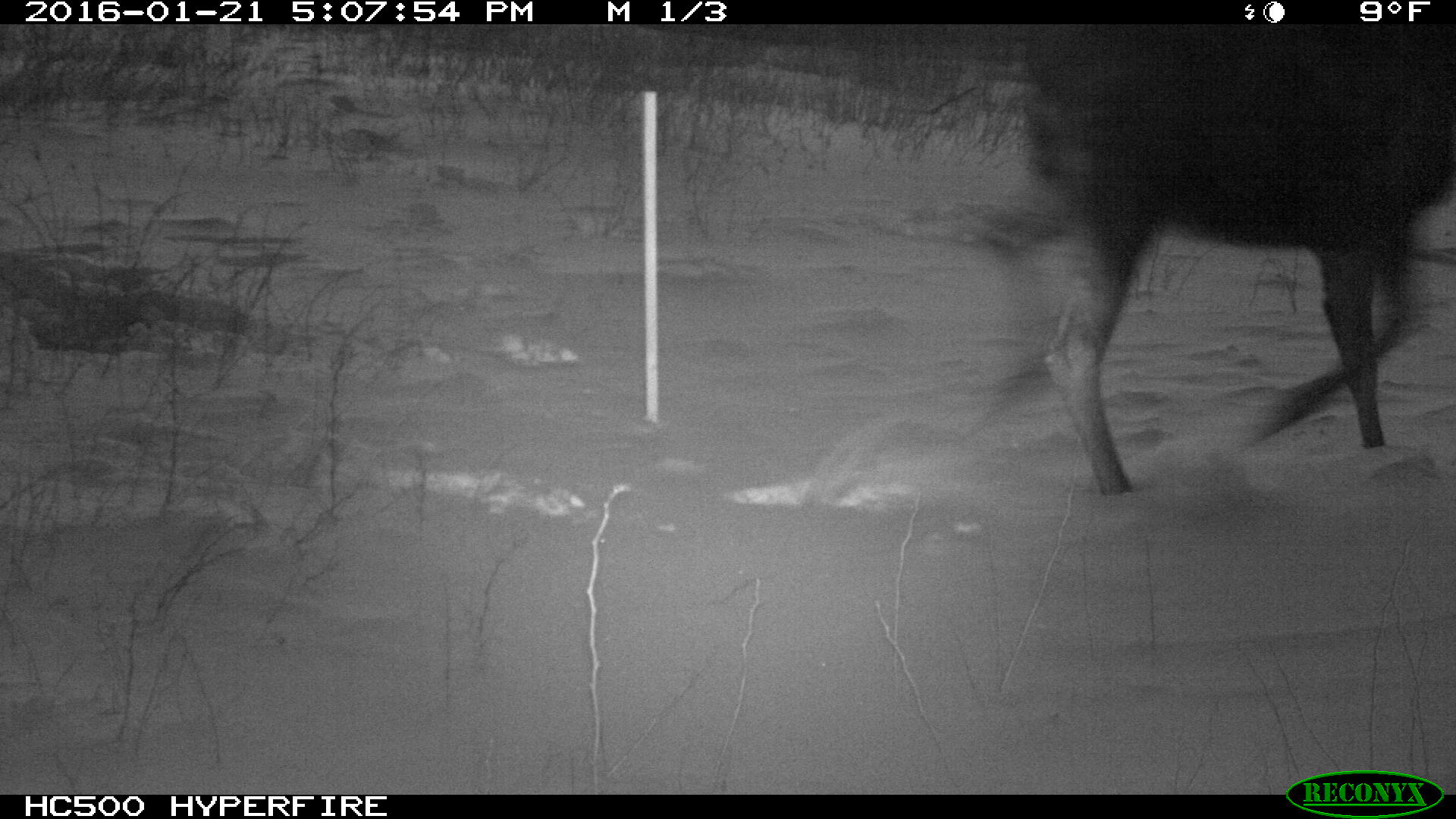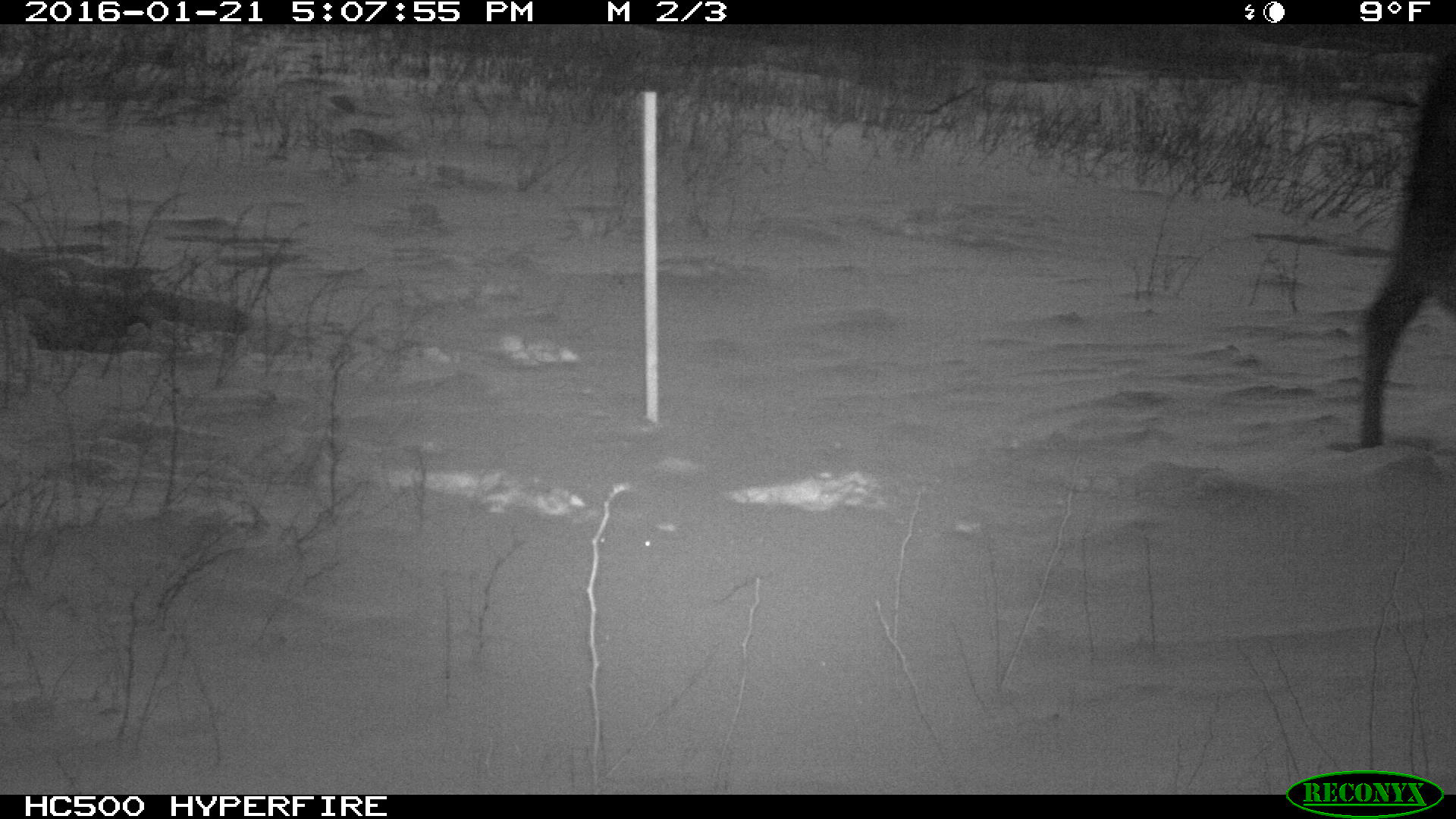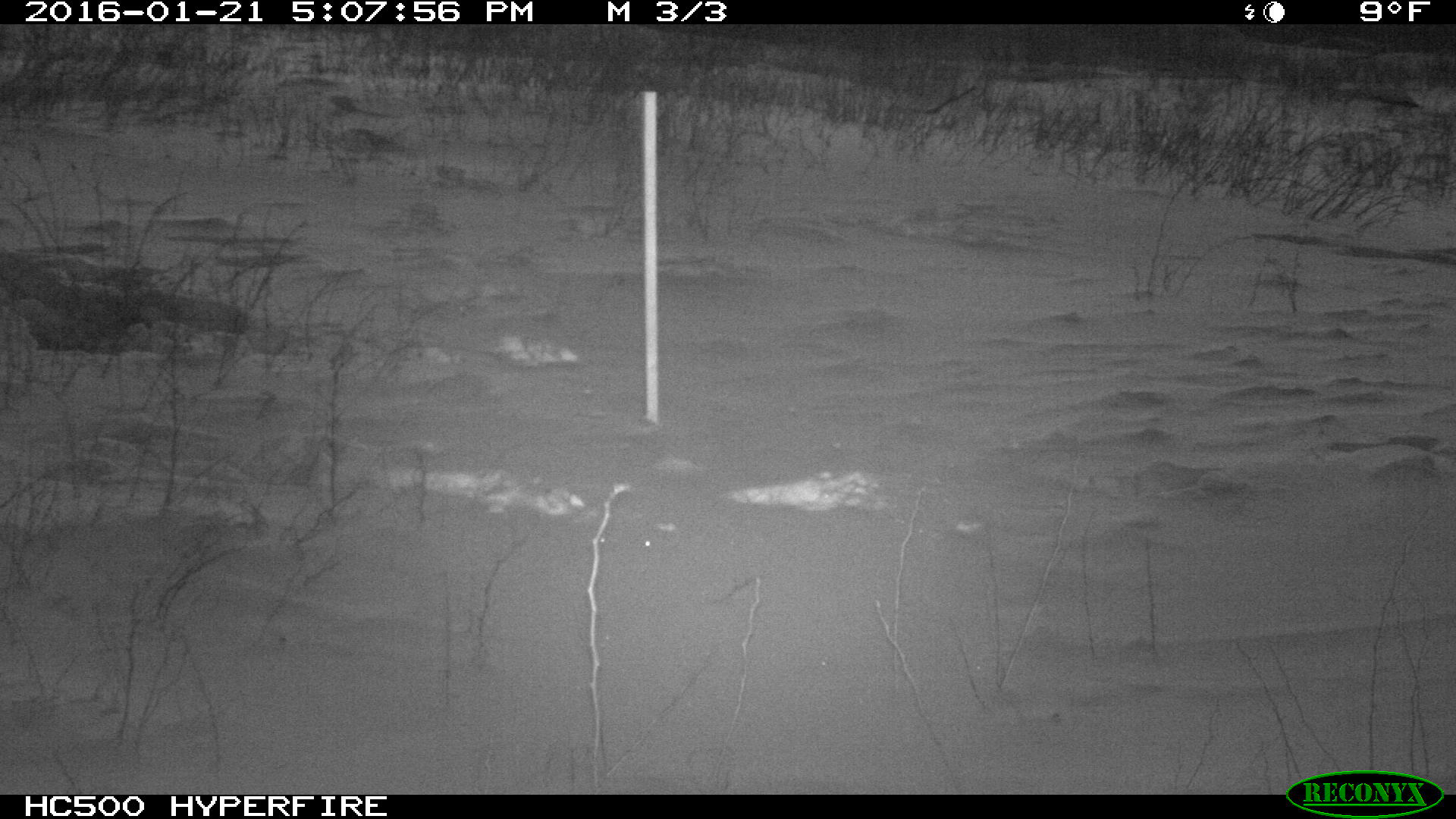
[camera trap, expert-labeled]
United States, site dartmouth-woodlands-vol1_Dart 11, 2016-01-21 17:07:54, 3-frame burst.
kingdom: Animalia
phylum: Chordata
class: Mammalia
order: Artiodactyla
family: Cervidae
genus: Alces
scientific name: Alces alces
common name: moose